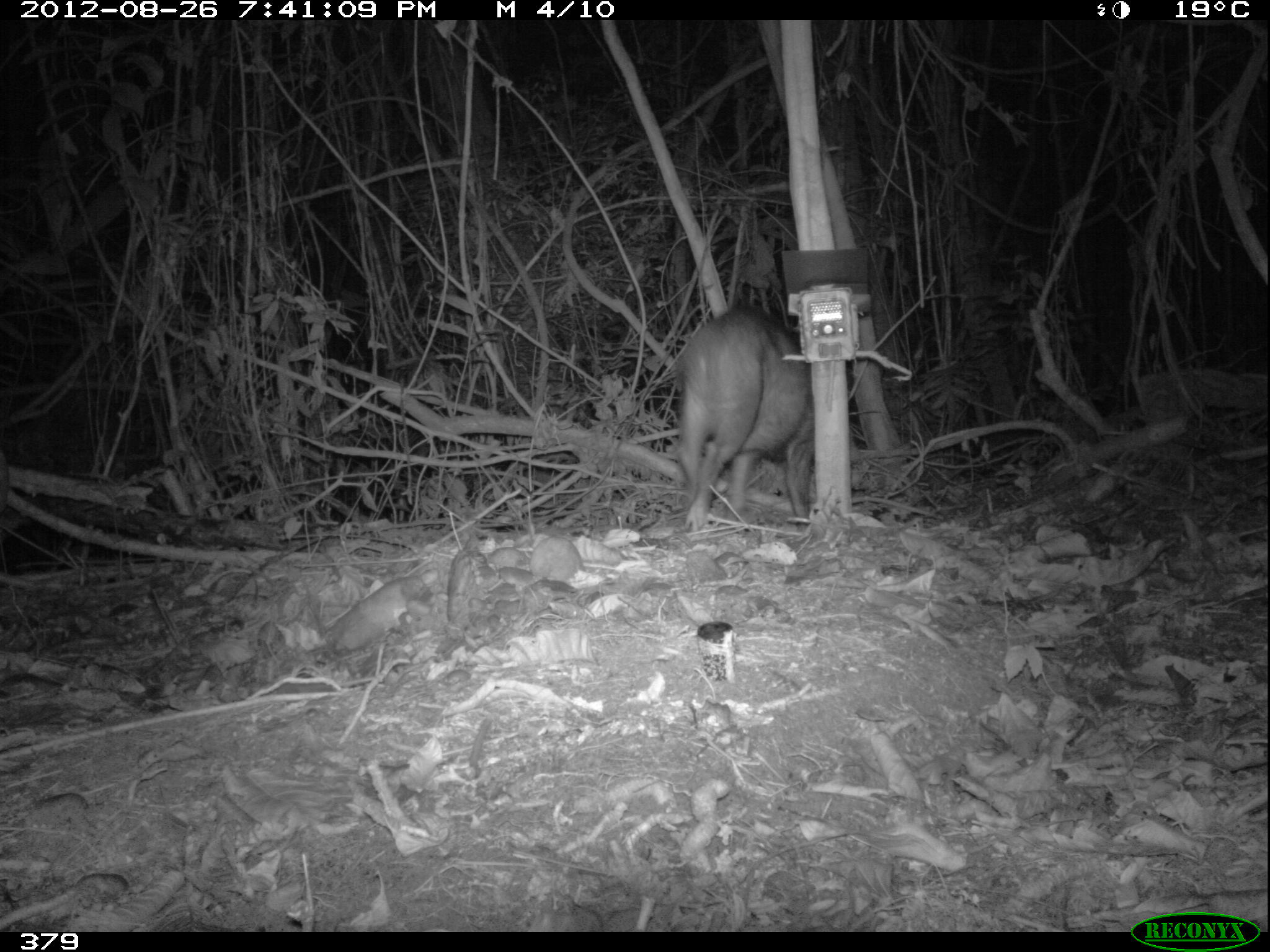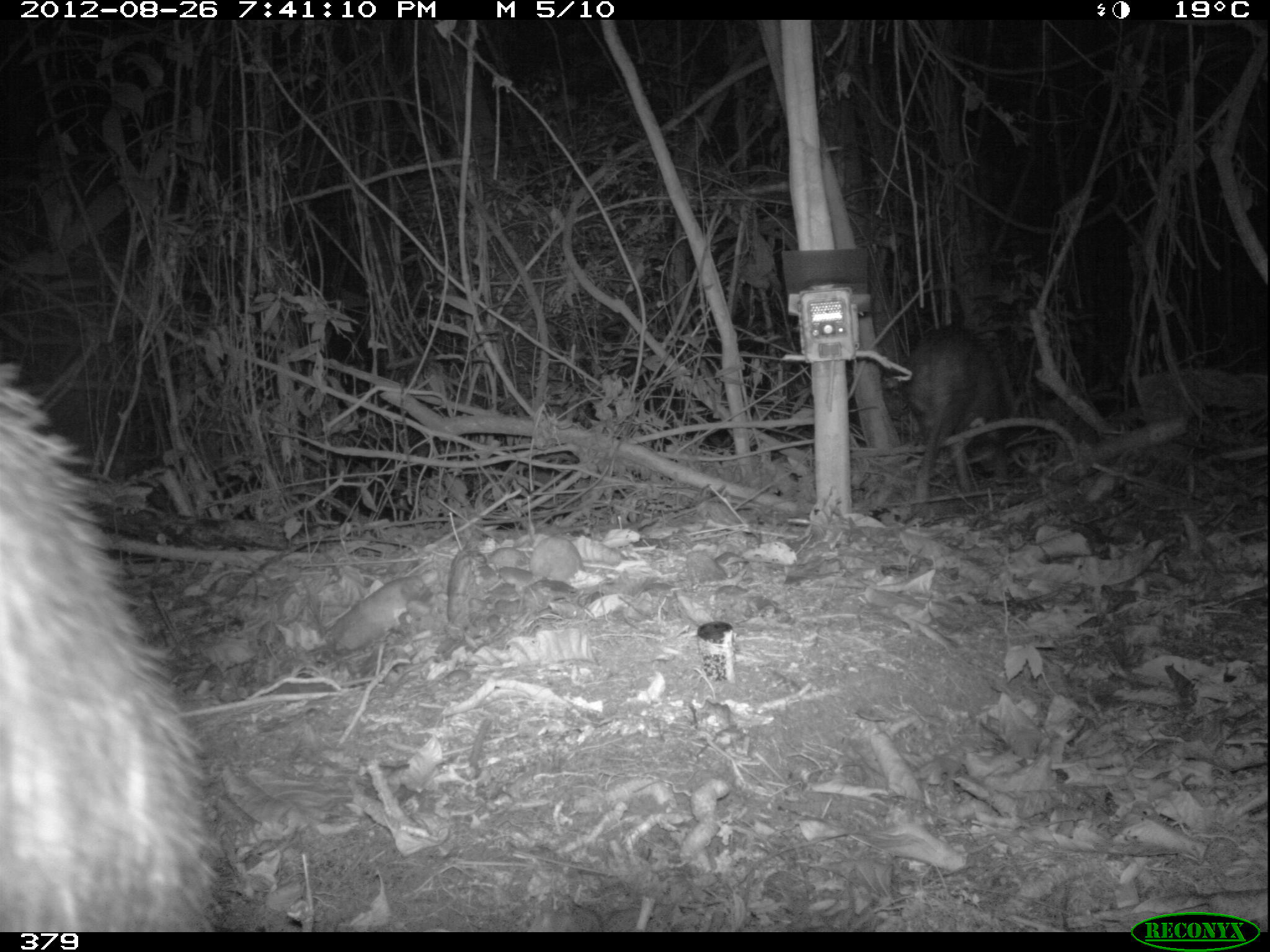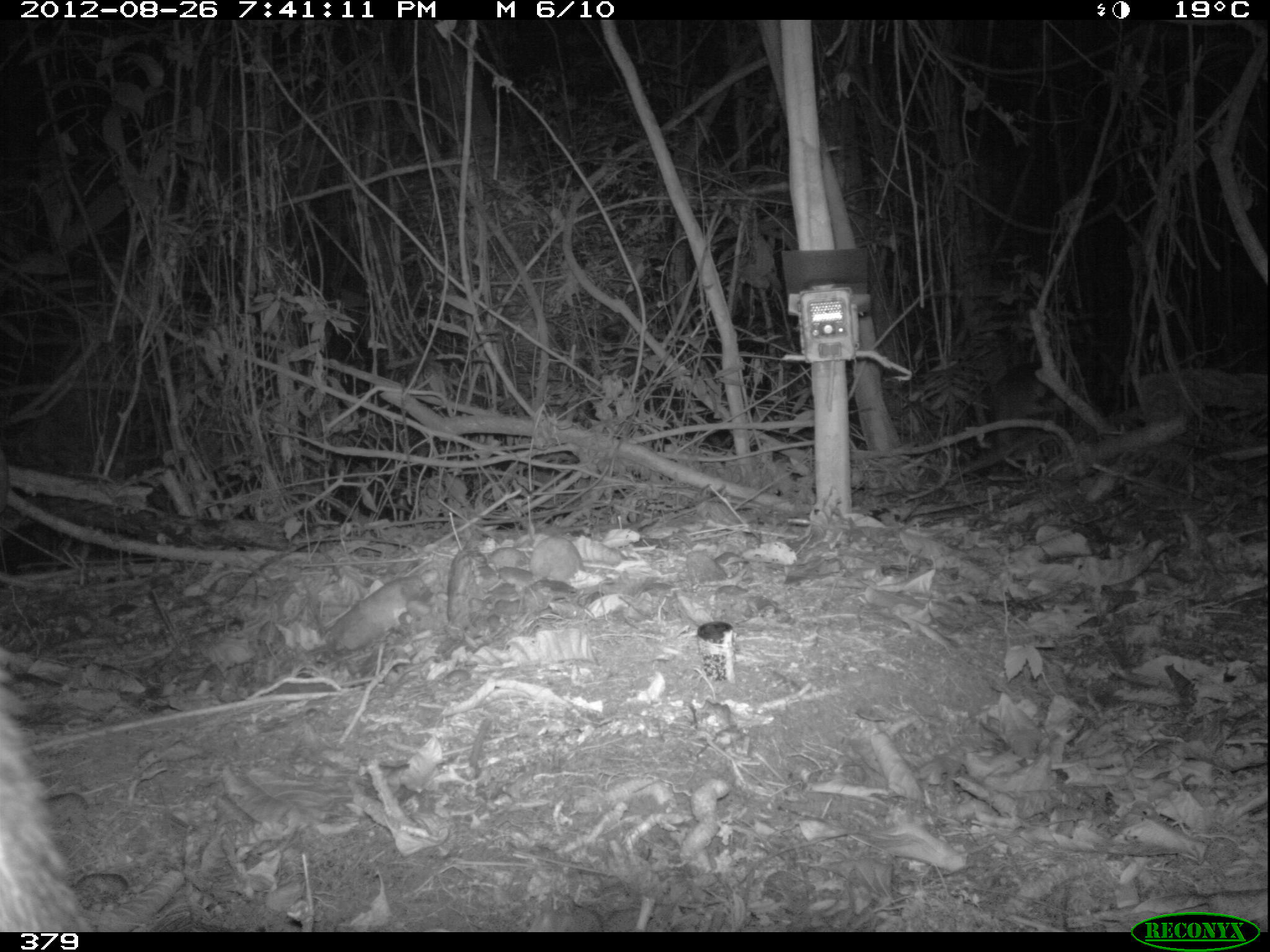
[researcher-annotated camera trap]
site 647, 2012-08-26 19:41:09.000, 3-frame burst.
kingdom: Animalia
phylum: Chordata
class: Mammalia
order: Artiodactyla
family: Tayassuidae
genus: Tayassu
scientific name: Tayassu pecari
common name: white-lipped peccary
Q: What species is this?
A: Tayassu pecari (white-lipped peccary).